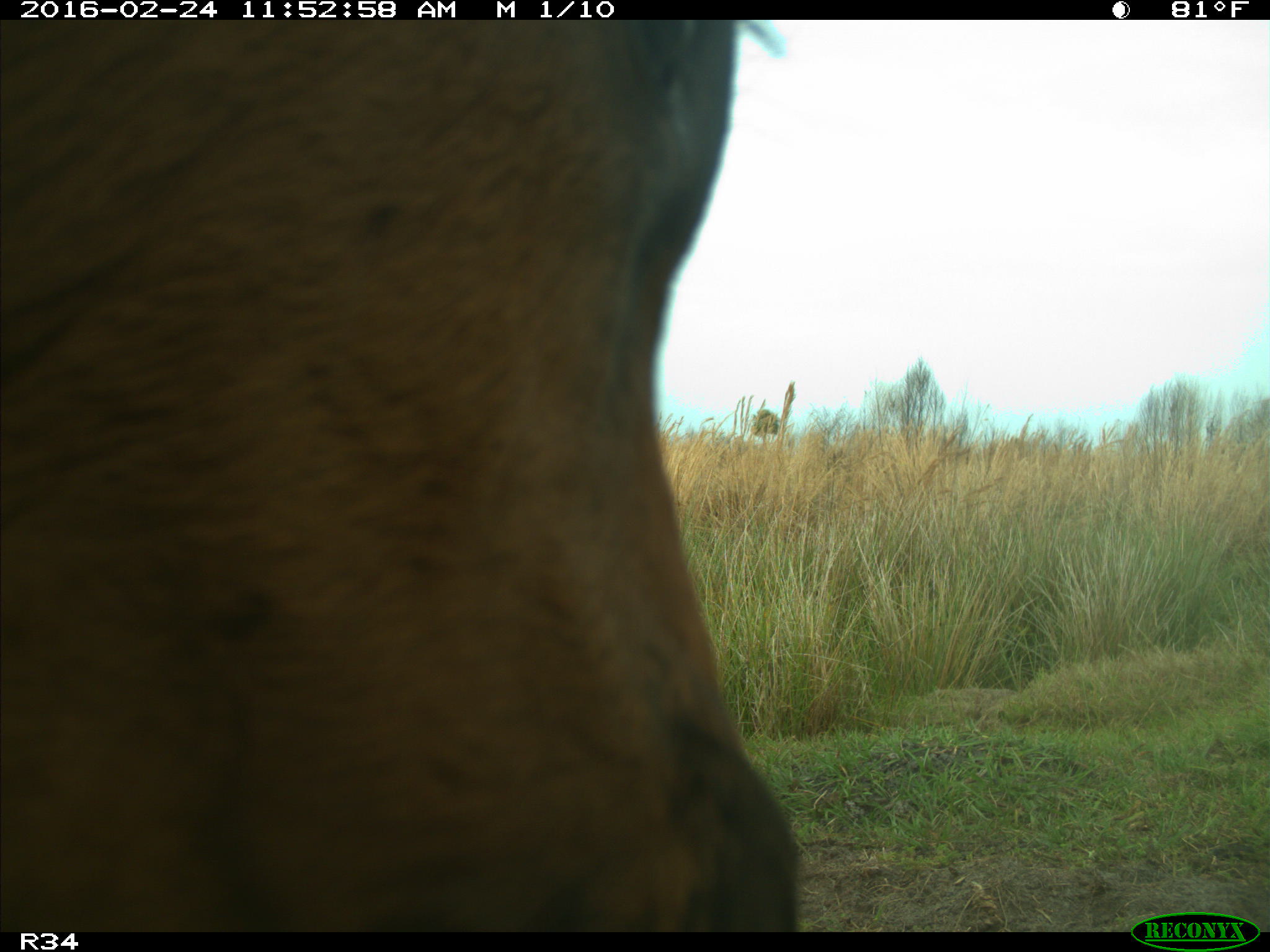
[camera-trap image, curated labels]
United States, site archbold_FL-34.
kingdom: Animalia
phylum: Chordata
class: Mammalia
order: Artiodactyla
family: Bovidae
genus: Bos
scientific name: Bos taurus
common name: domestic cow